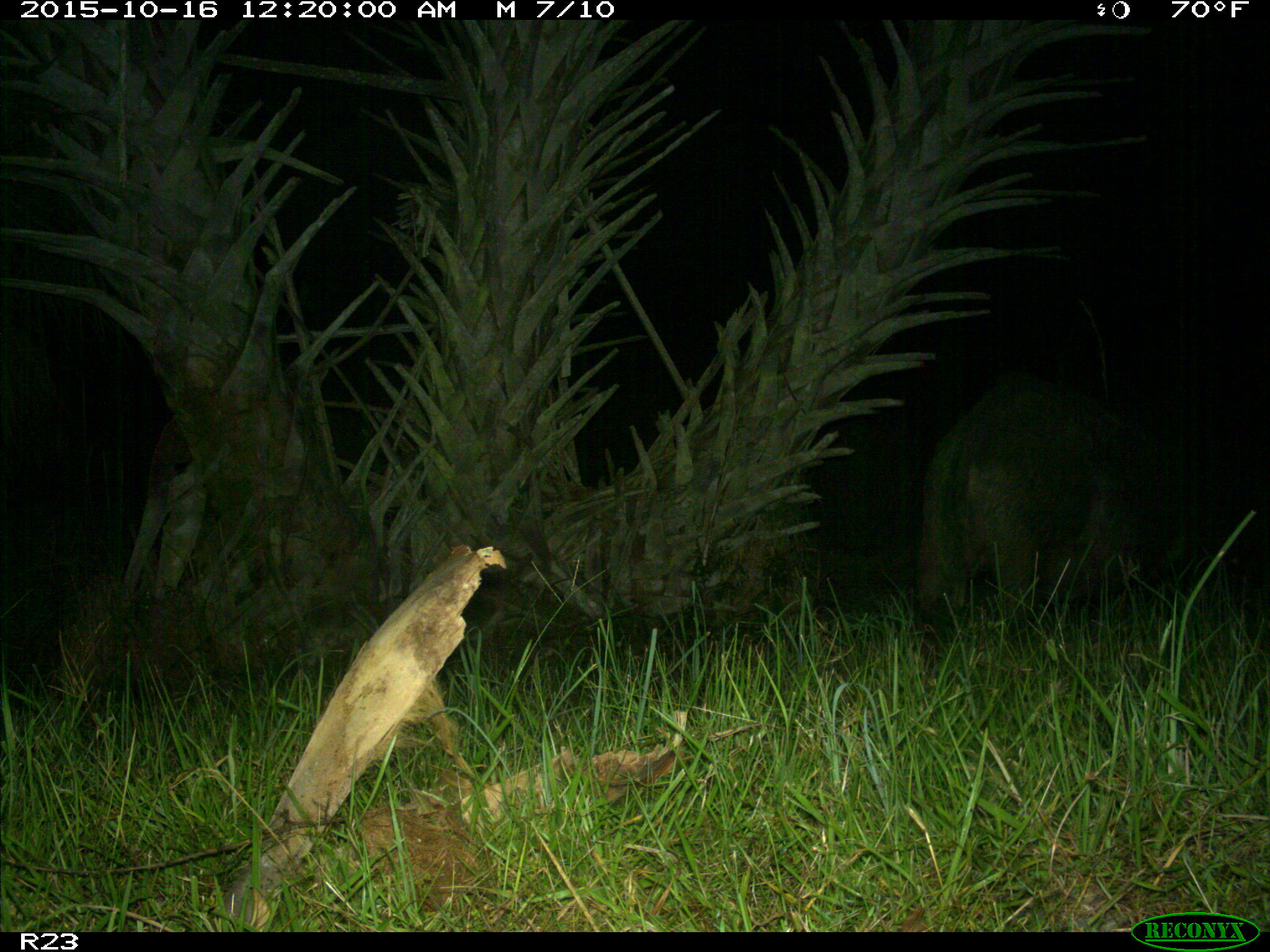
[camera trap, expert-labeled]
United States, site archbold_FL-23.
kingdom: Animalia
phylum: Chordata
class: Mammalia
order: Artiodactyla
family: Suidae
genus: Sus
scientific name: Sus scrofa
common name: wild boar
Sus scrofa (wild boar).